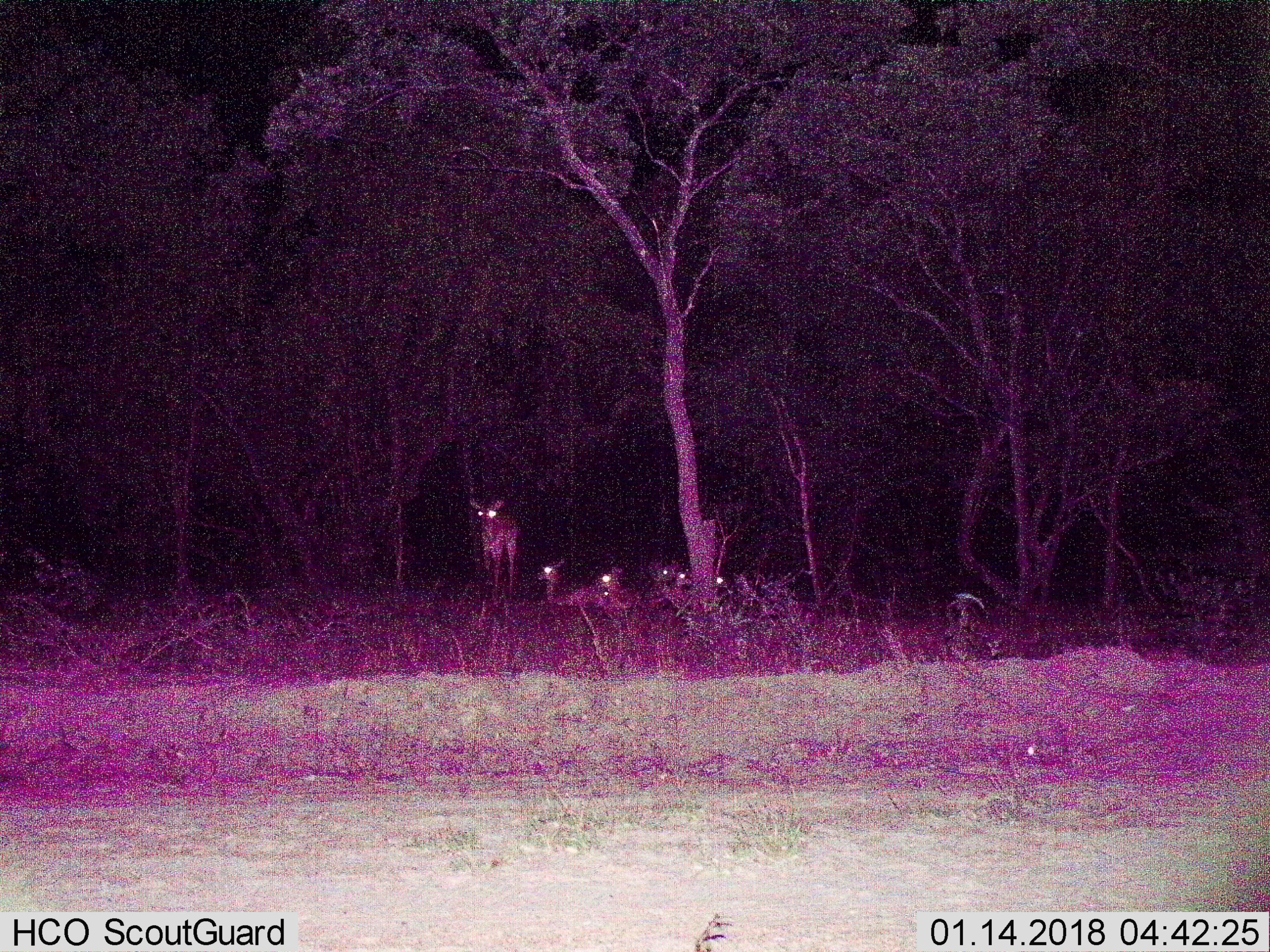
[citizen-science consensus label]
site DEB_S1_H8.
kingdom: Animalia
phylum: Chordata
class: Mammalia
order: Artiodactyla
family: Bovidae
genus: Aepyceros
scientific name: Aepyceros melampus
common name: impala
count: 6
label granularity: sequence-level